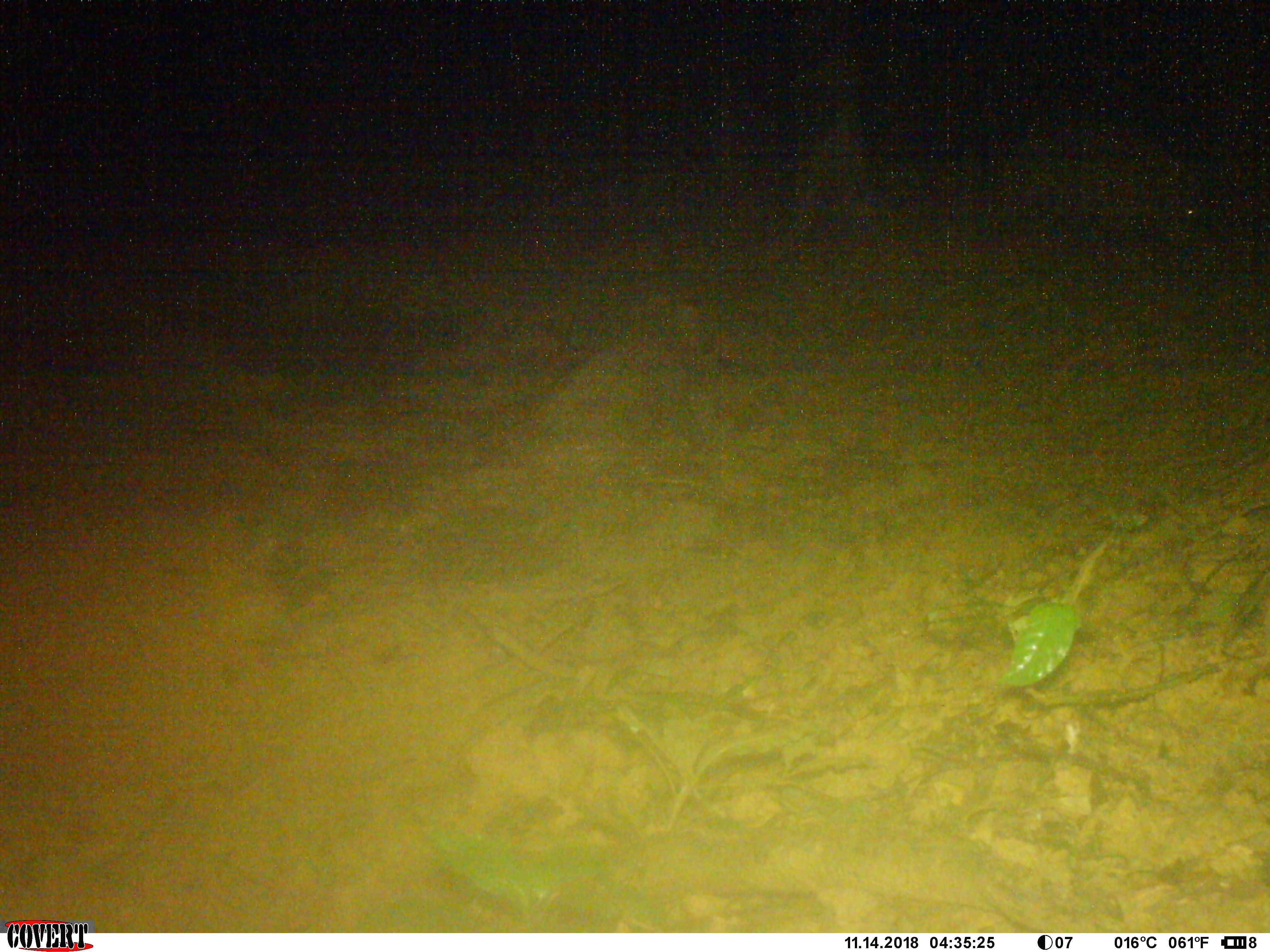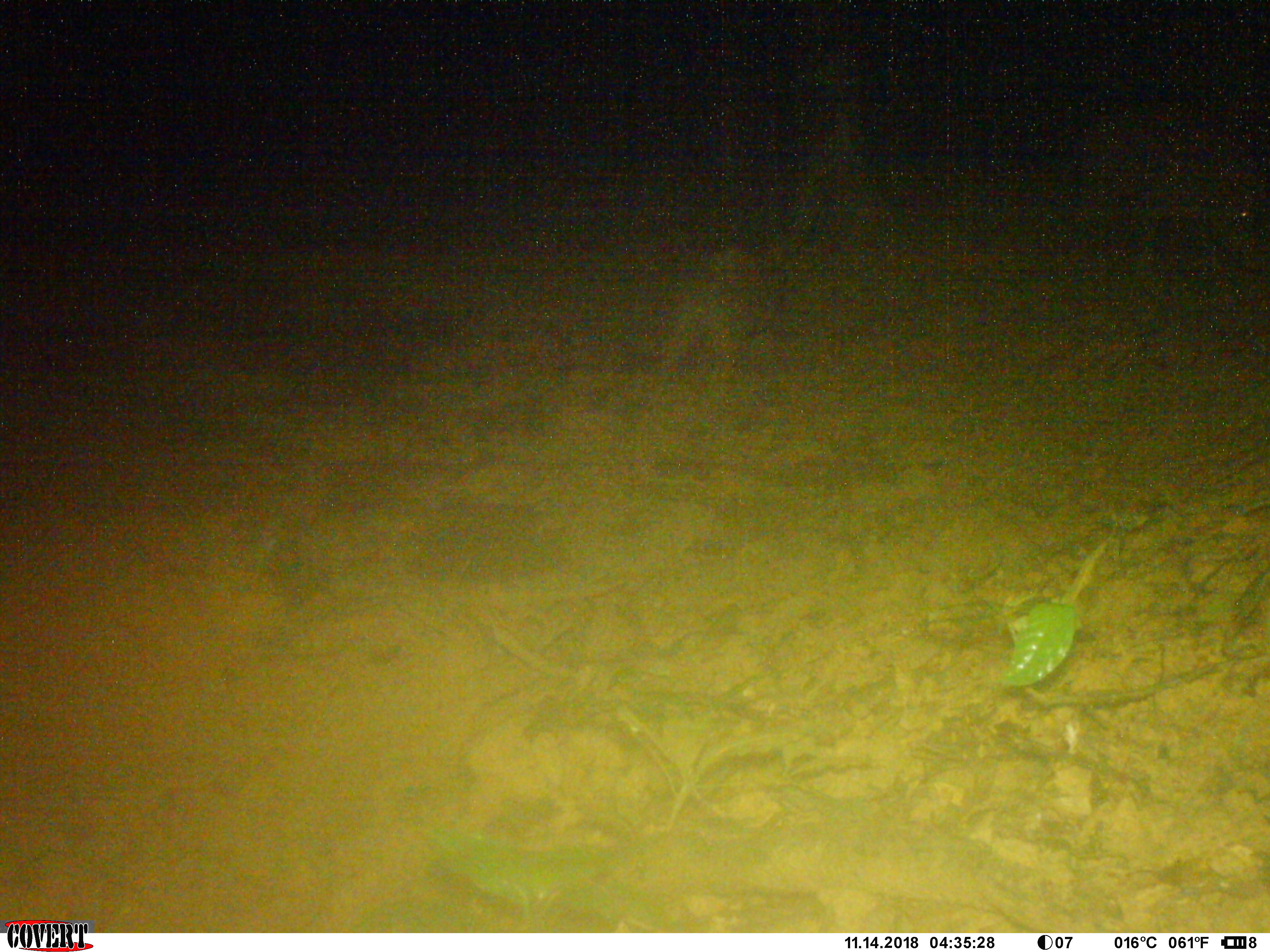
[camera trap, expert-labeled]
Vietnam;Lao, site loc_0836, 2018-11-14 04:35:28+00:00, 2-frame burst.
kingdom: Animalia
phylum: Chordata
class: Mammalia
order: Artiodactyla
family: Suidae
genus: Sus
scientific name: Sus scrofa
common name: eurasian wild pig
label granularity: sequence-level